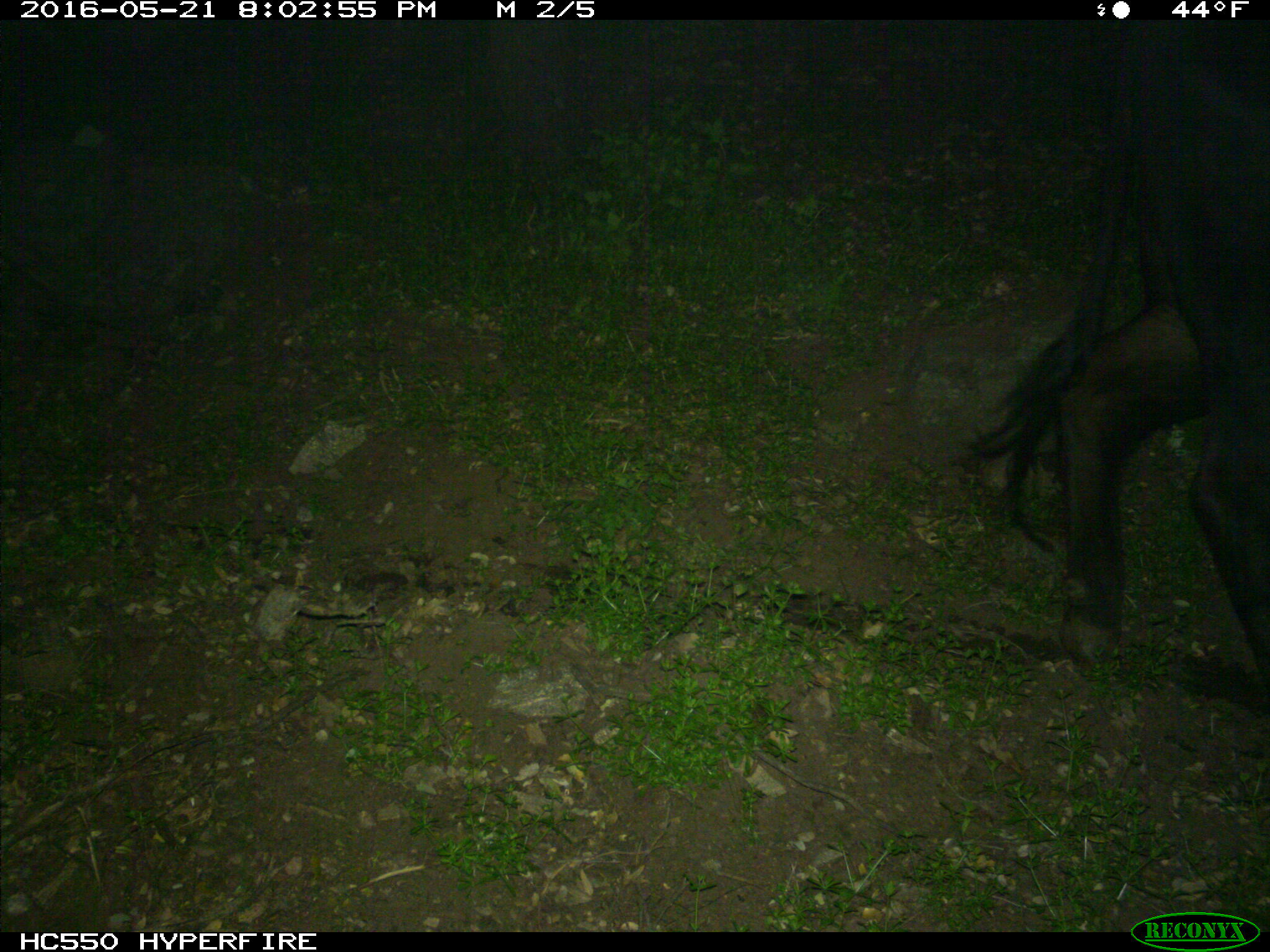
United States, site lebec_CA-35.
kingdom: Animalia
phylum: Chordata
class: Mammalia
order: Artiodactyla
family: Bovidae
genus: Bos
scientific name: Bos taurus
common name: domestic cow